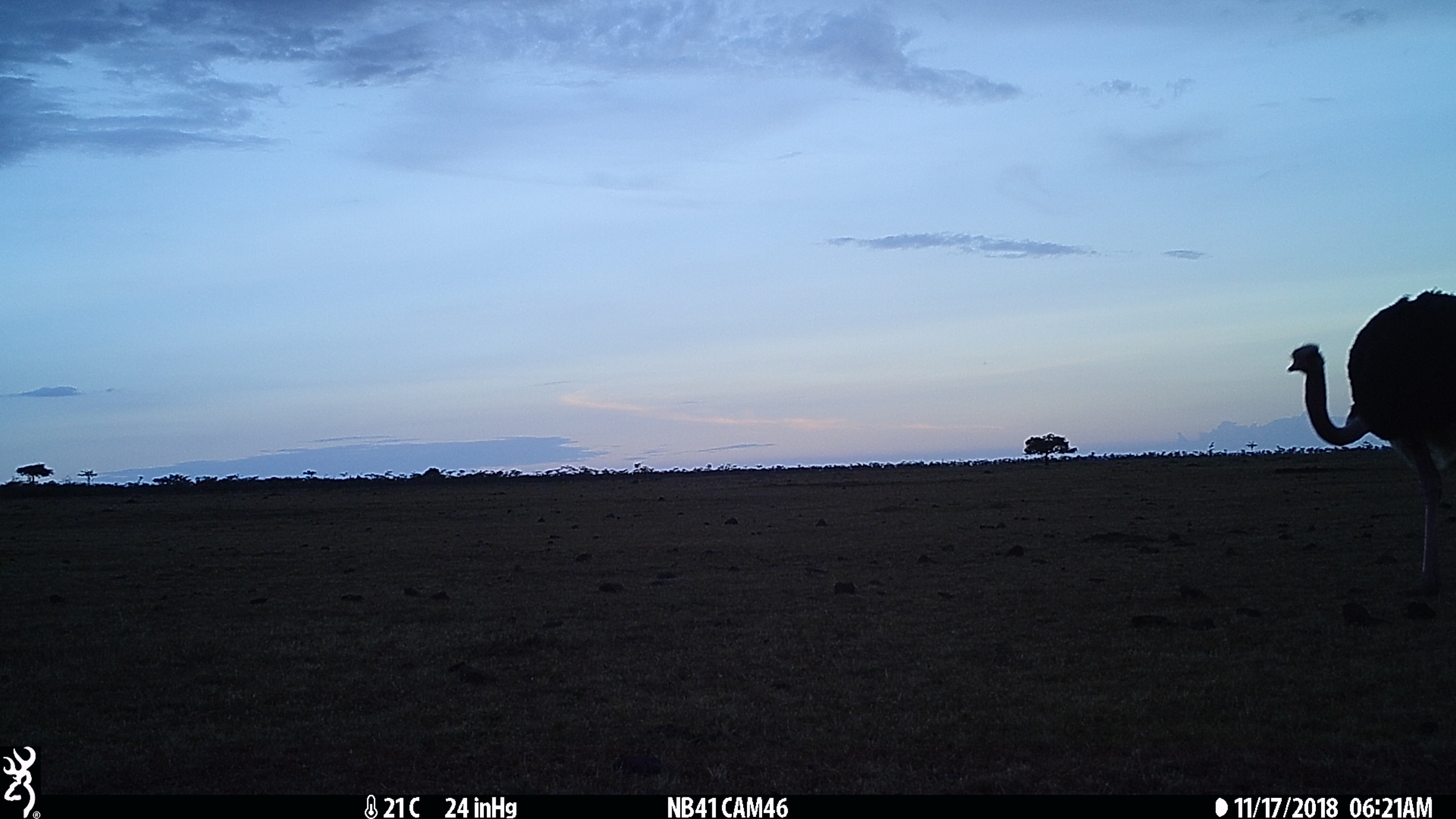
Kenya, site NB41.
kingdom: Animalia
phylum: Chordata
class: Aves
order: Struthioniformes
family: Struthionidae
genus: Struthio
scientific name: Struthio camelus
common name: ostrich